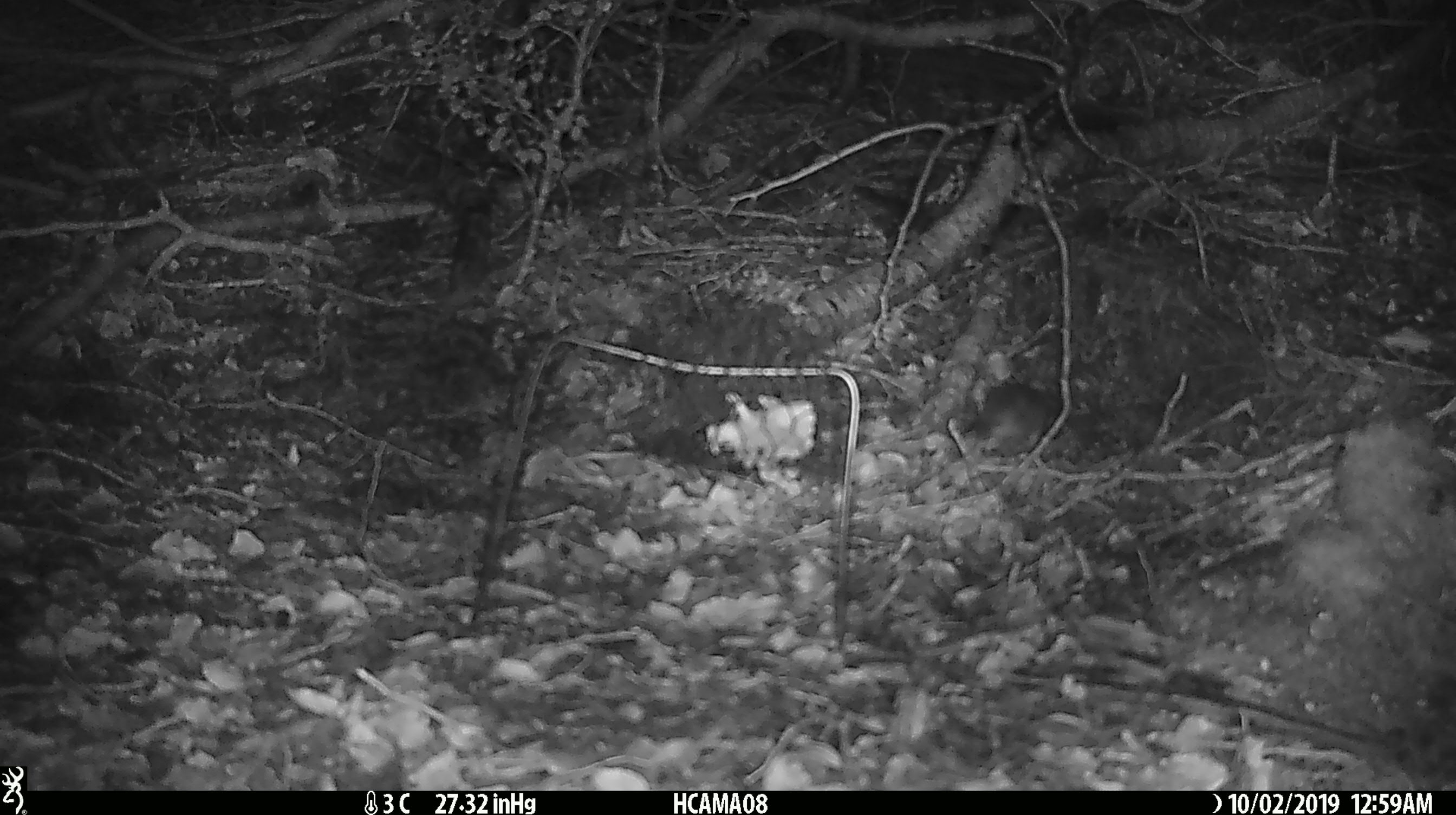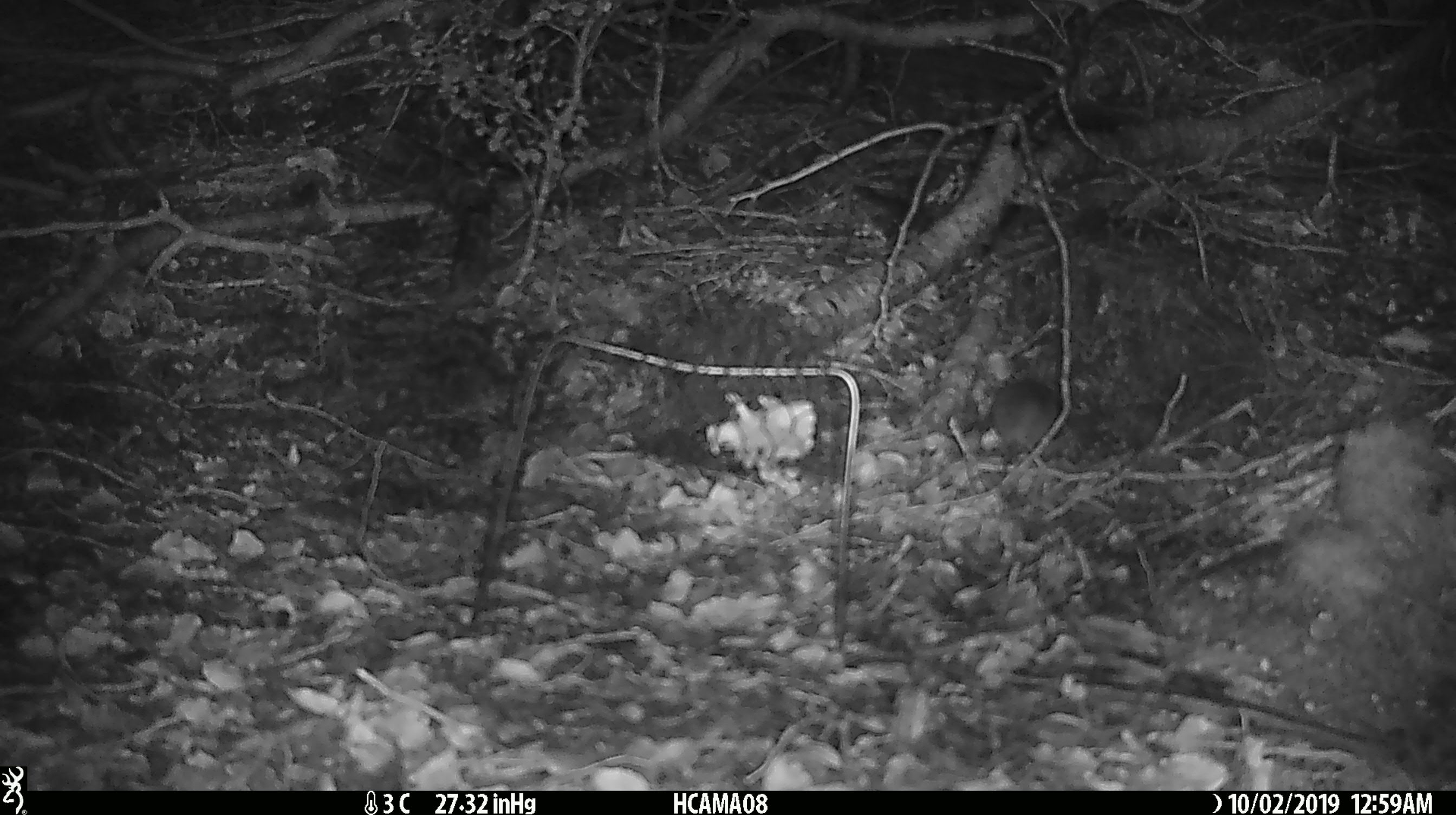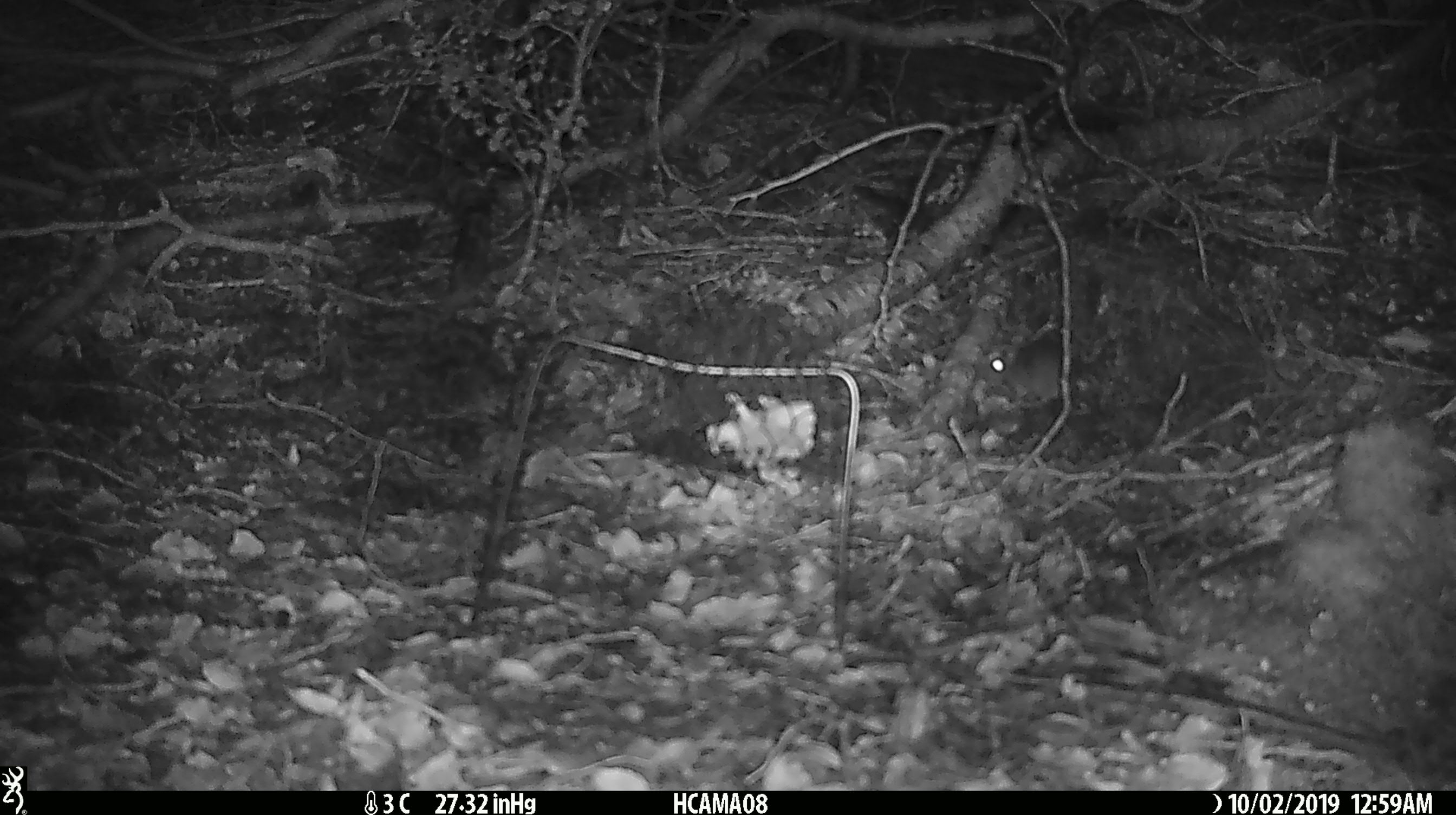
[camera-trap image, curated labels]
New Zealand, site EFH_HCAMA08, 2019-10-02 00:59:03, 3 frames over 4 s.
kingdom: Animalia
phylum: Chordata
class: Mammalia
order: Rodentia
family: Muridae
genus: Mus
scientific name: Mus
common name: mouse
Mouse (Mus).